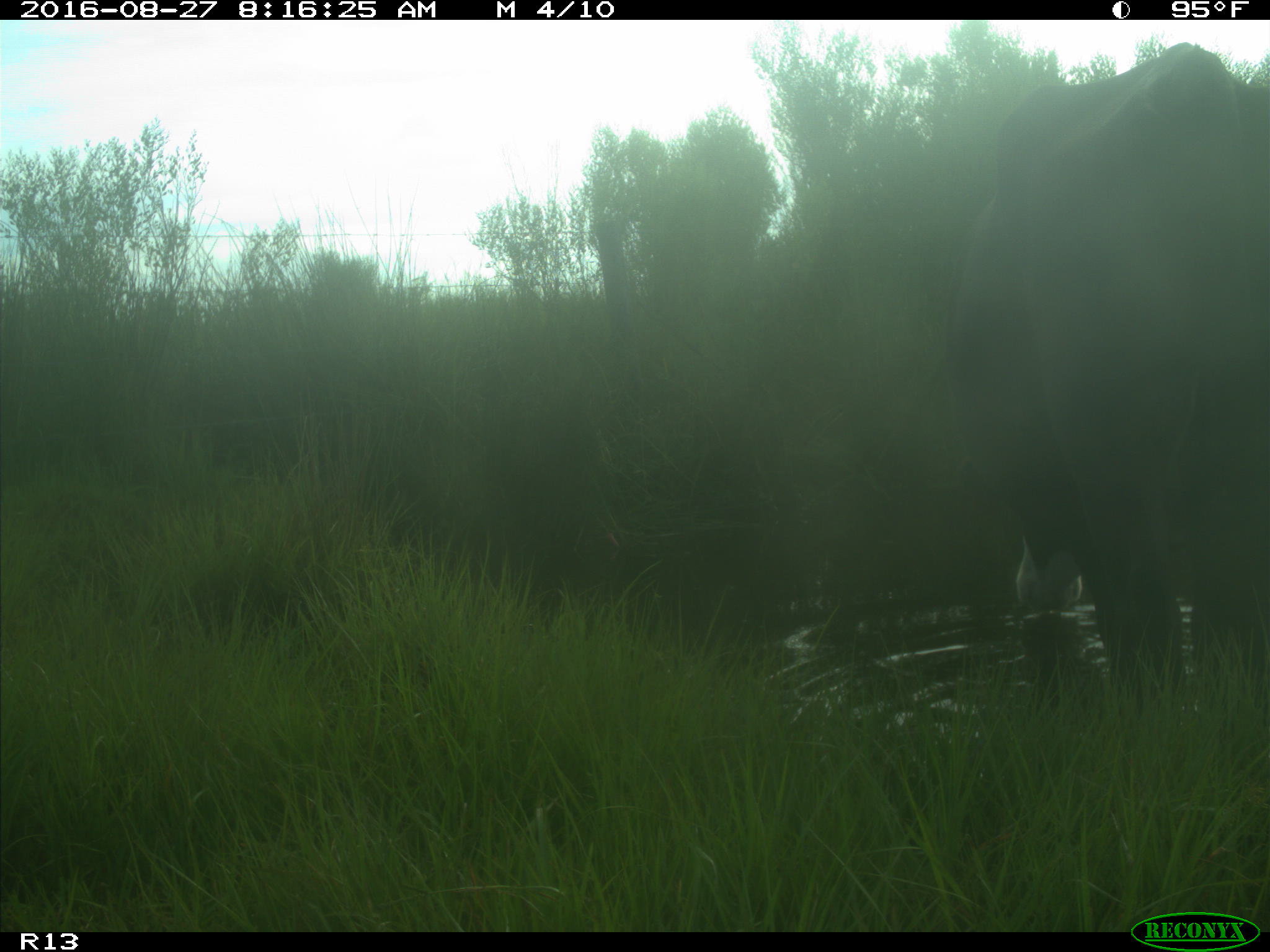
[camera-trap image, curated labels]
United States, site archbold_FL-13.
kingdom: Animalia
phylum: Chordata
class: Mammalia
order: Artiodactyla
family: Bovidae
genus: Bos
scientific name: Bos taurus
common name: domestic cow